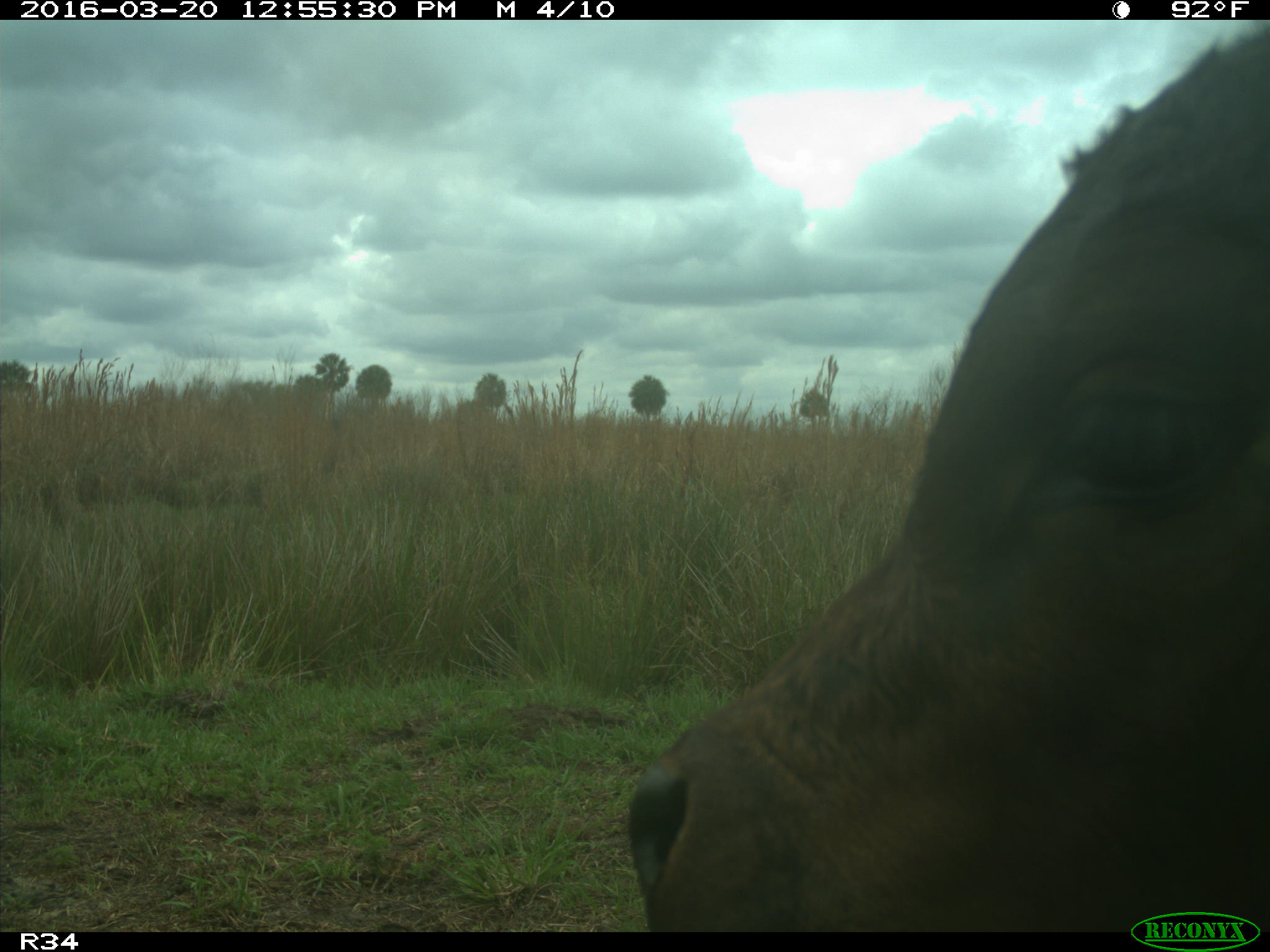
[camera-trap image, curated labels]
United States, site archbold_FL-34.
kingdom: Animalia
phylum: Chordata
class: Mammalia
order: Artiodactyla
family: Bovidae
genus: Bos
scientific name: Bos taurus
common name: domestic cow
Bos taurus (domestic cow).